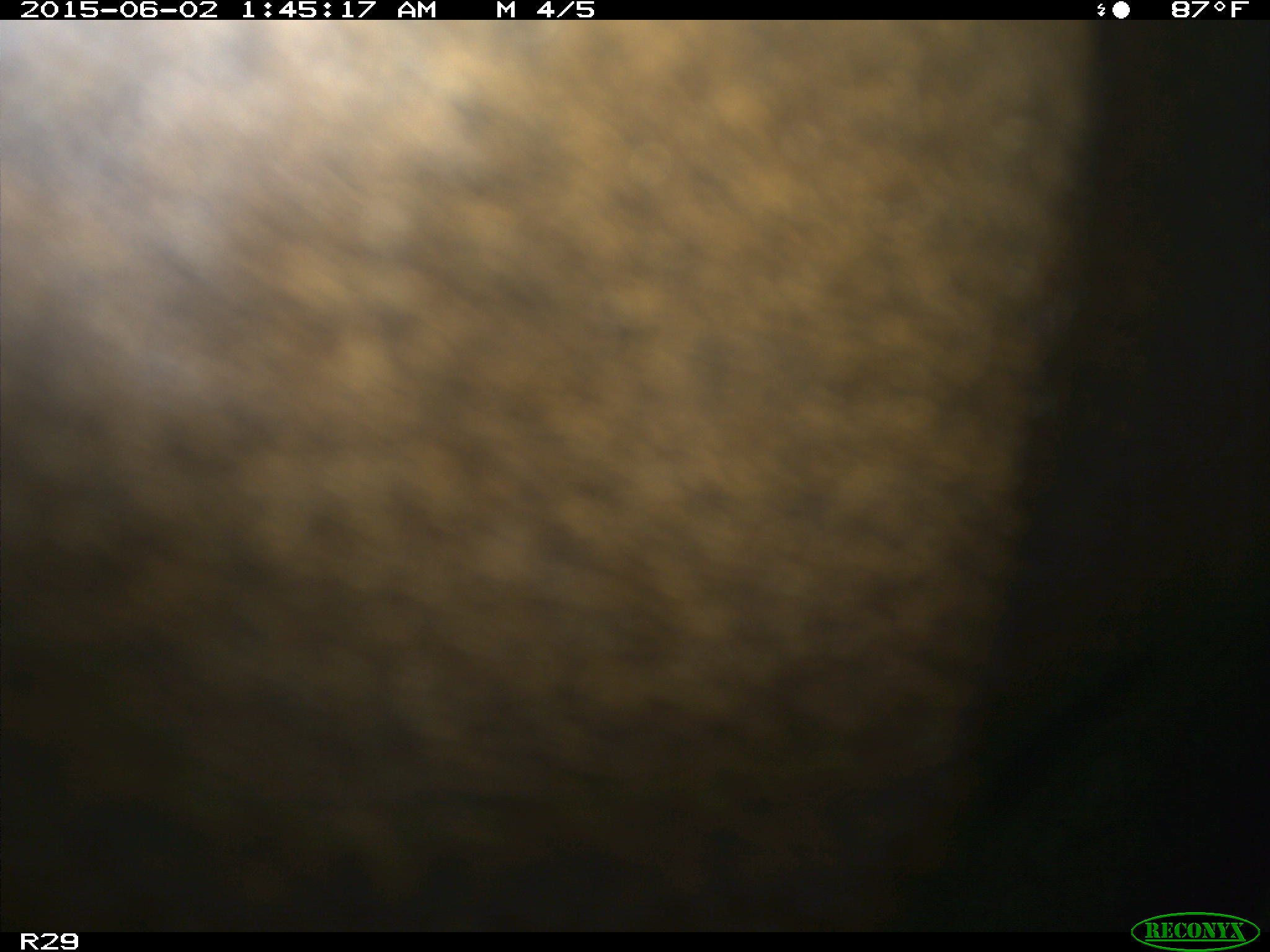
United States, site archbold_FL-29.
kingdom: Animalia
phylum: Chordata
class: Mammalia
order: Artiodactyla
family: Bovidae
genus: Bos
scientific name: Bos taurus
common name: domestic cow